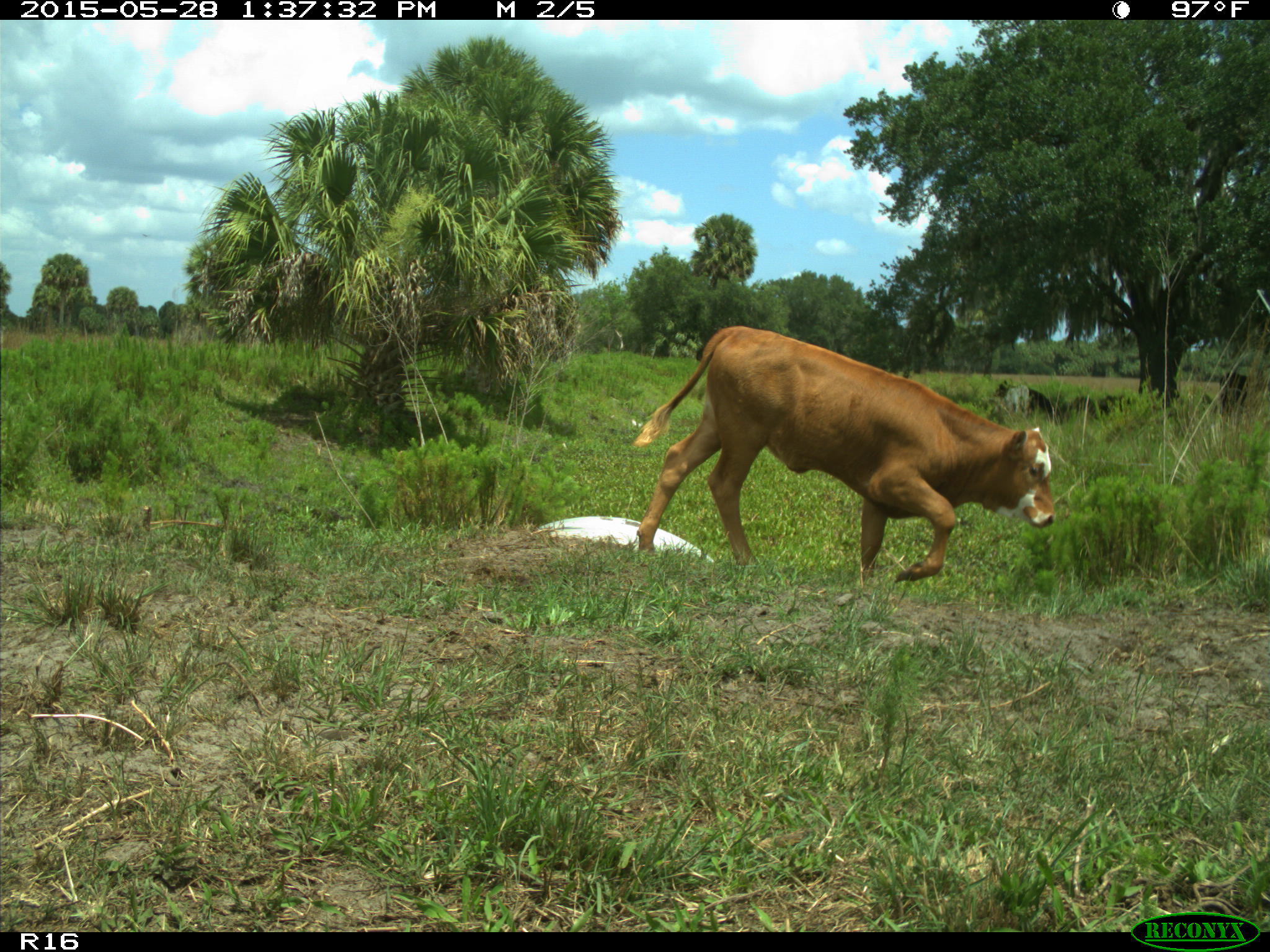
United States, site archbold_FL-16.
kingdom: Animalia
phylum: Chordata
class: Mammalia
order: Artiodactyla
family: Bovidae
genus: Bos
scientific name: Bos taurus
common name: domestic cow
Bos taurus (domestic cow).